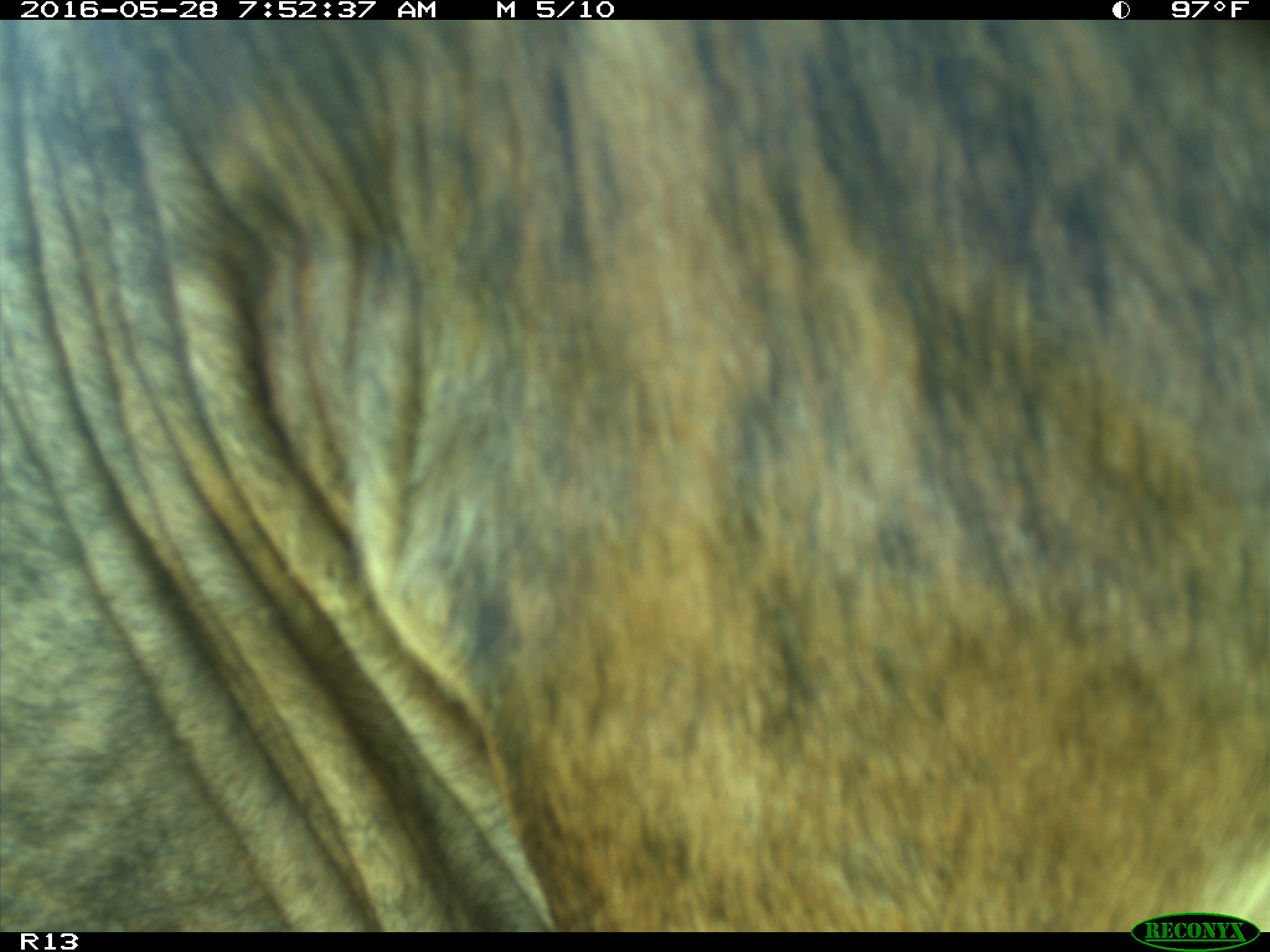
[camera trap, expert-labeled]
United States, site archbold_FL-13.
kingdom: Animalia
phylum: Chordata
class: Mammalia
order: Artiodactyla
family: Bovidae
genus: Bos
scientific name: Bos taurus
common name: domestic cow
Bos taurus (domestic cow).